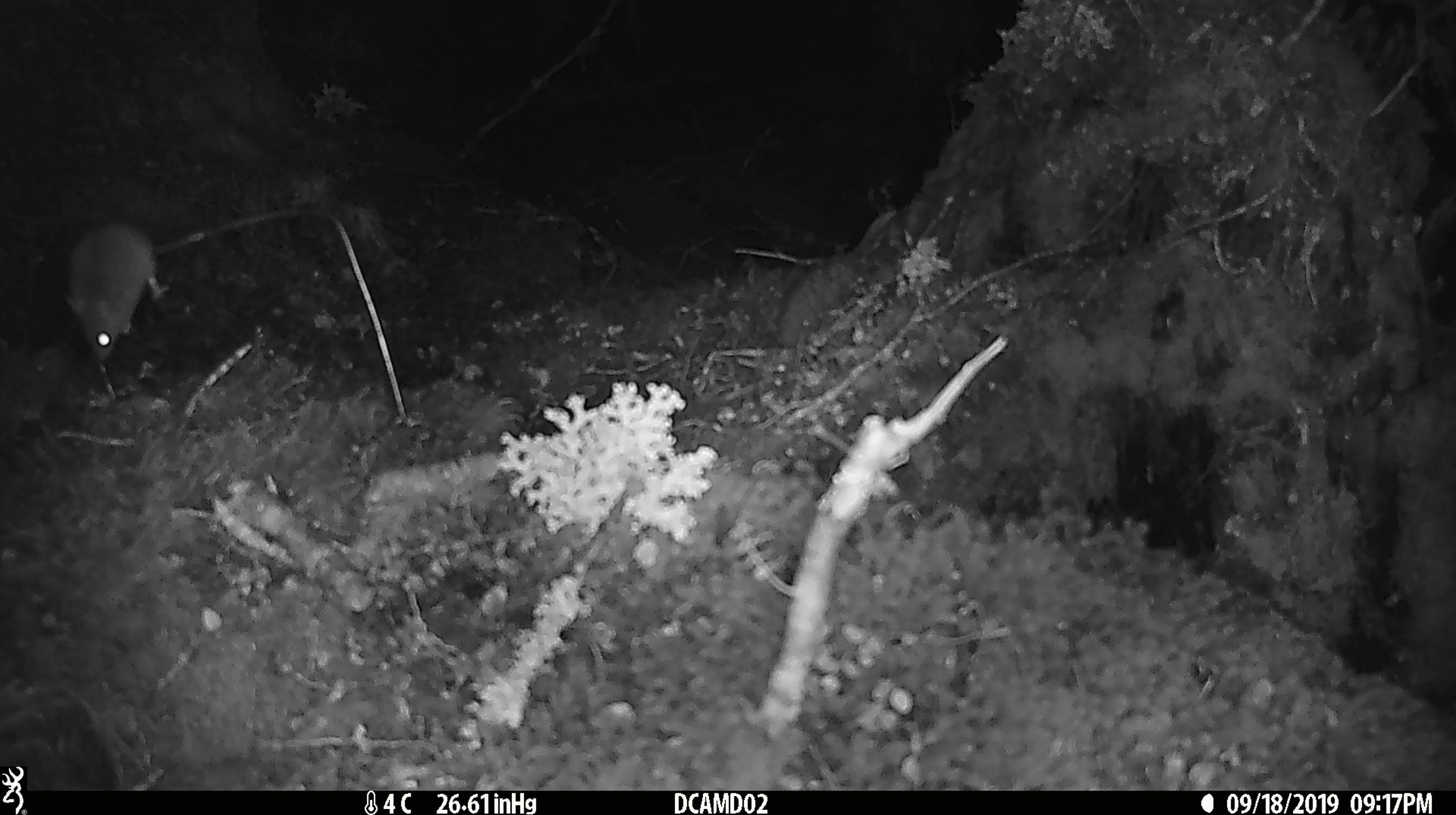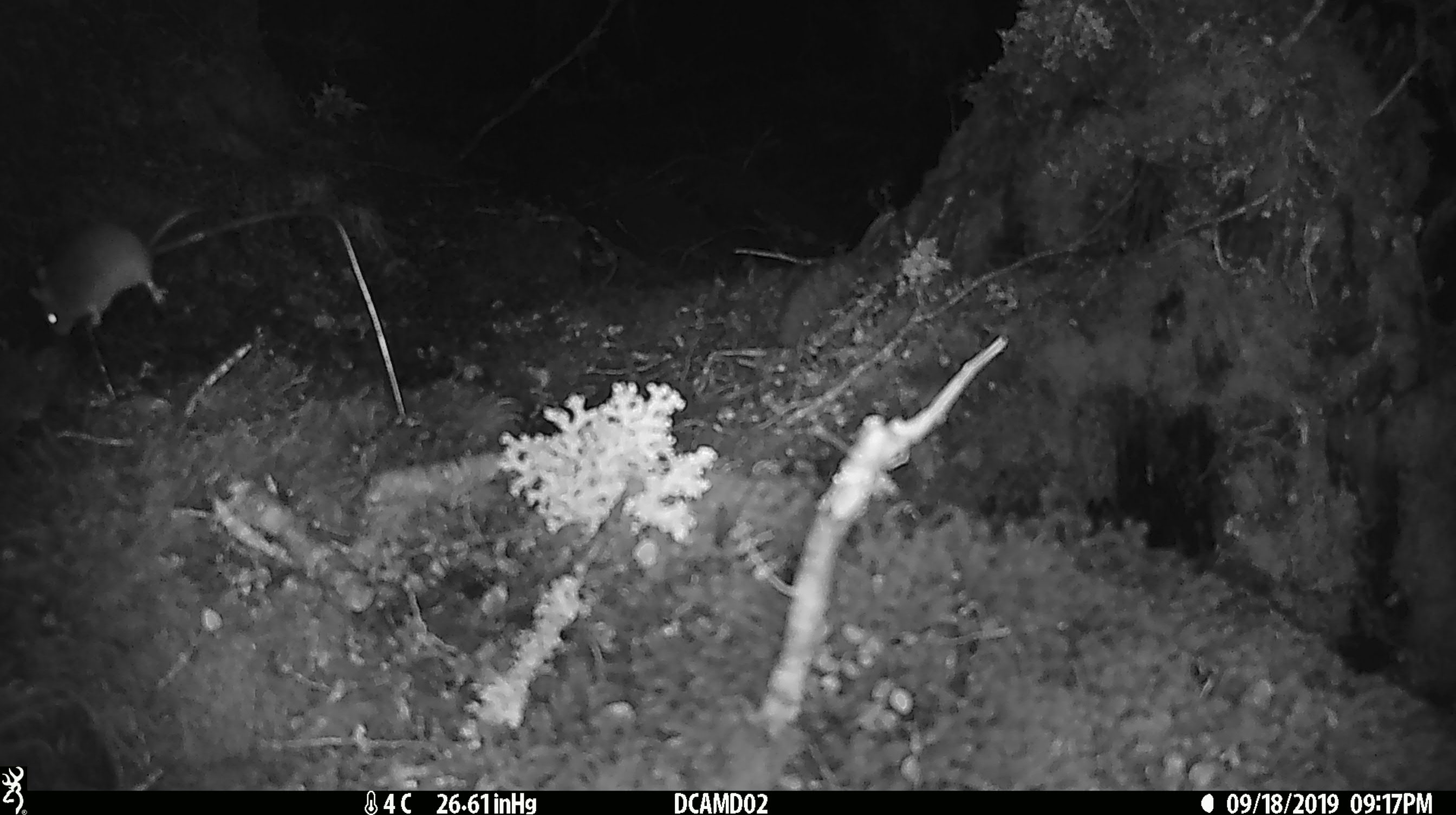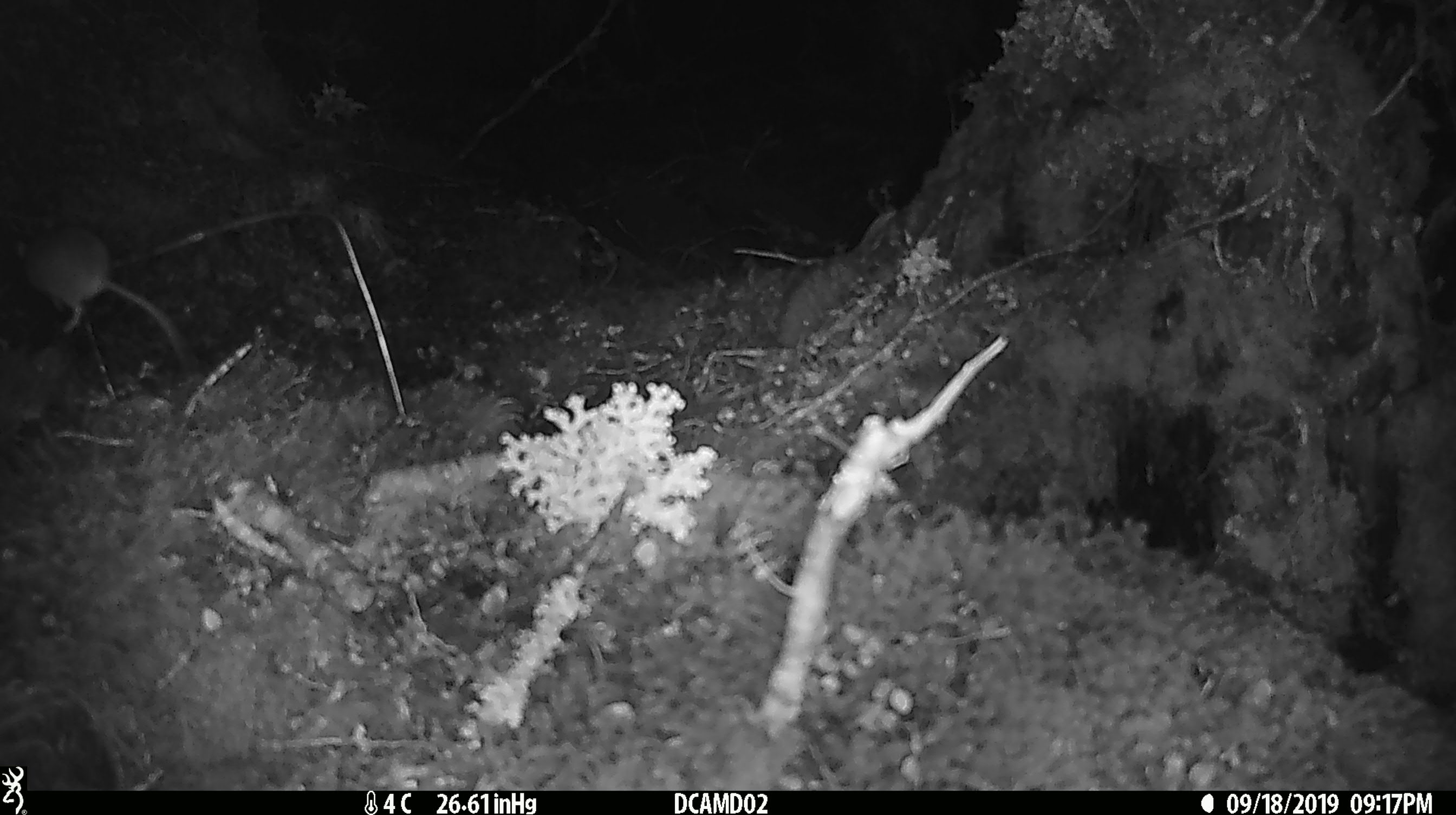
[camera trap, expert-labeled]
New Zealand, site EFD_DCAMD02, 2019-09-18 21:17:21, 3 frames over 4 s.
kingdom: Animalia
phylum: Chordata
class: Mammalia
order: Rodentia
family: Muridae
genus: Mus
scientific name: Mus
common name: mouse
Mouse (Mus).